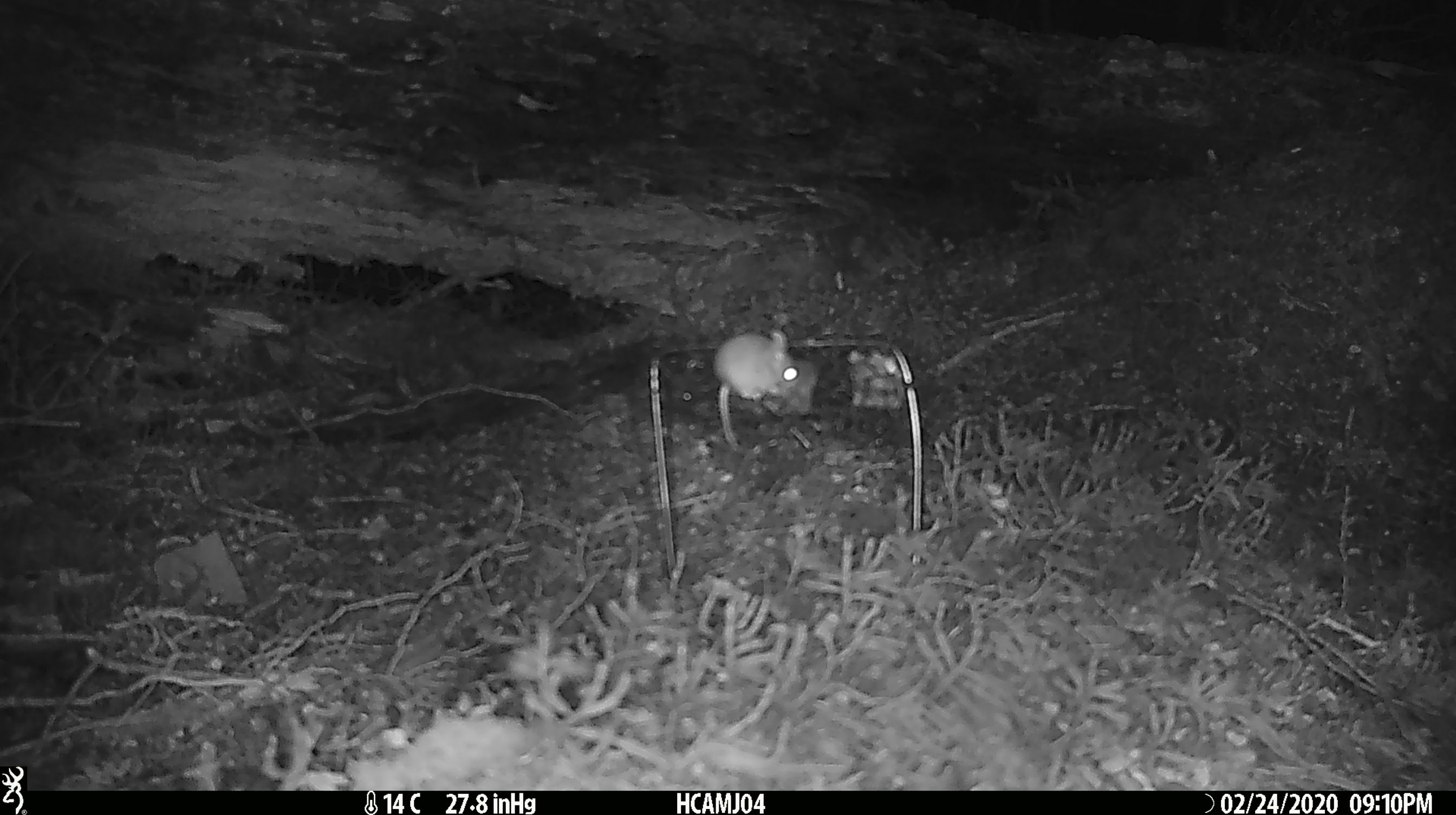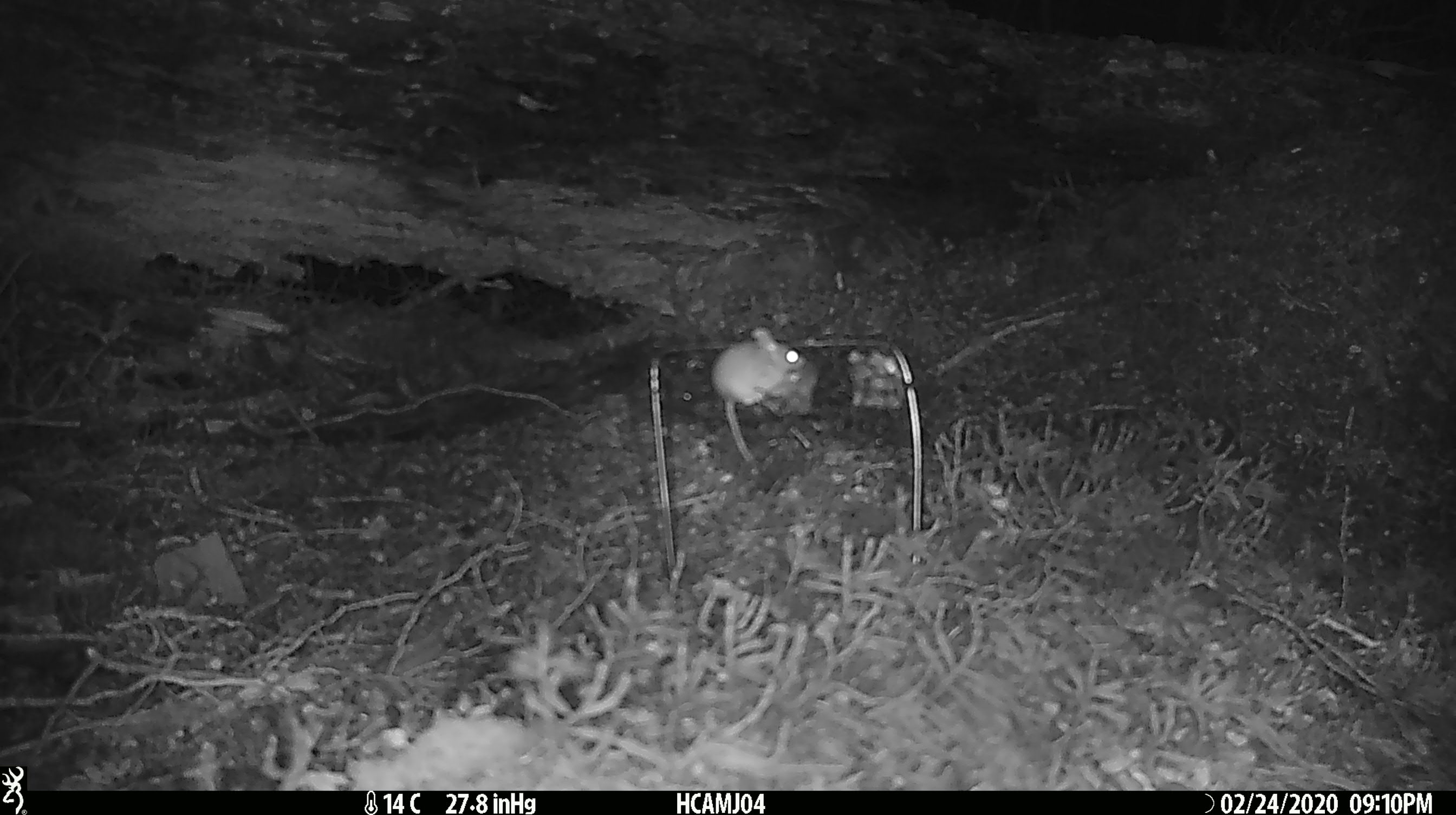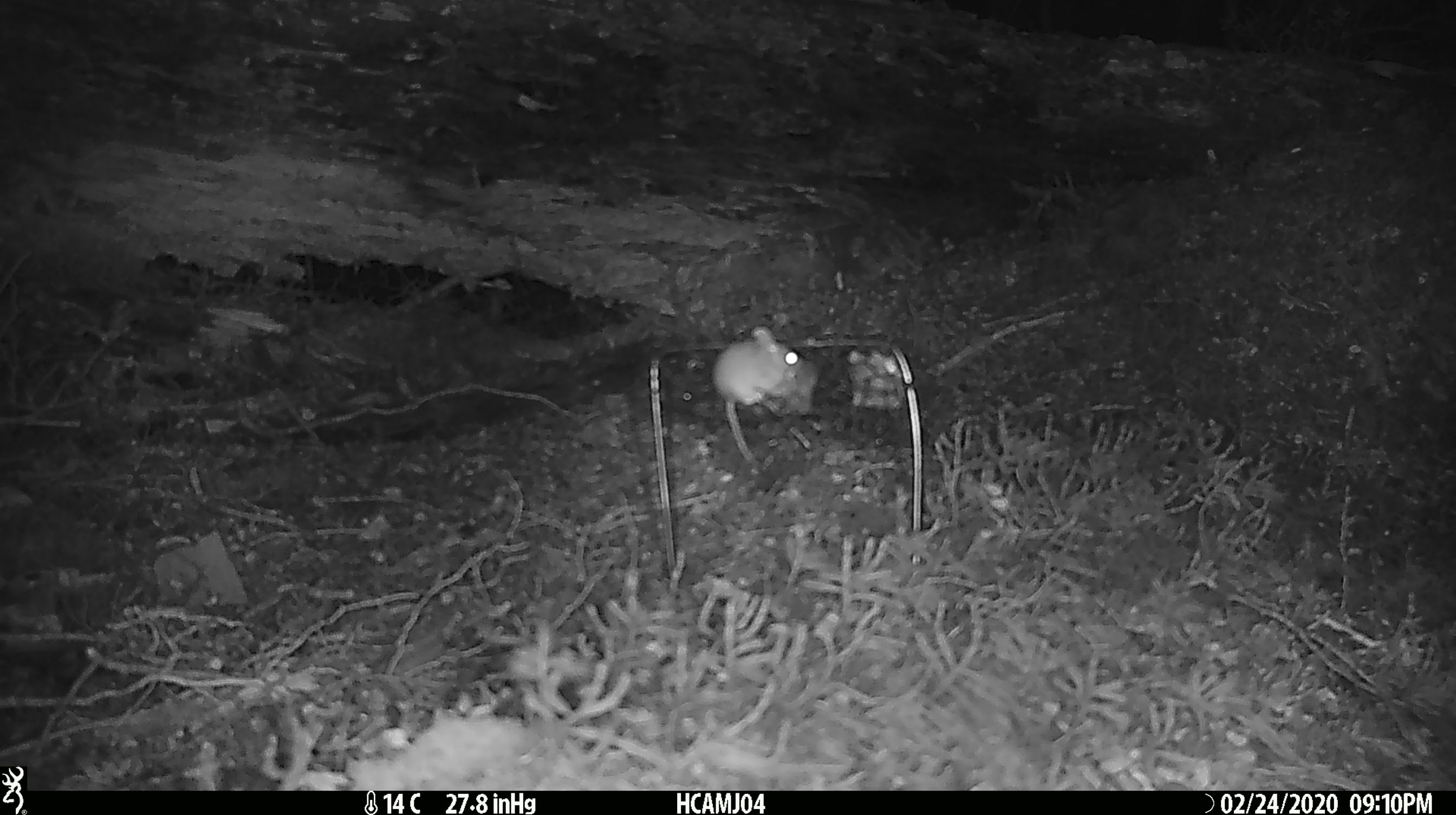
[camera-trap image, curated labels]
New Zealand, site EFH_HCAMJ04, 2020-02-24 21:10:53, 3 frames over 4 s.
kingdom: Animalia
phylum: Chordata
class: Mammalia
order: Rodentia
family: Muridae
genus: Mus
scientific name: Mus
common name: mouse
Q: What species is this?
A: Mouse (Mus).